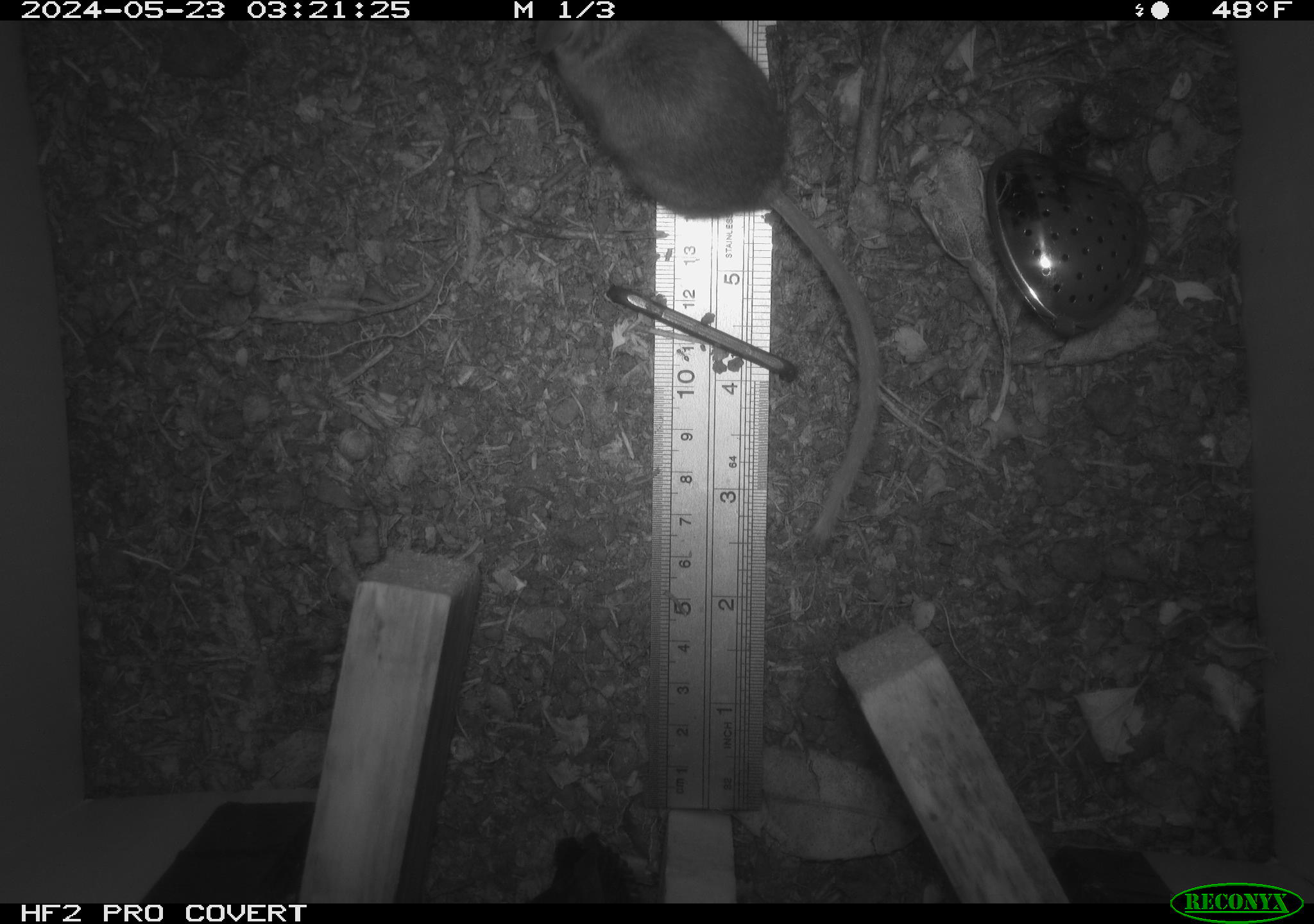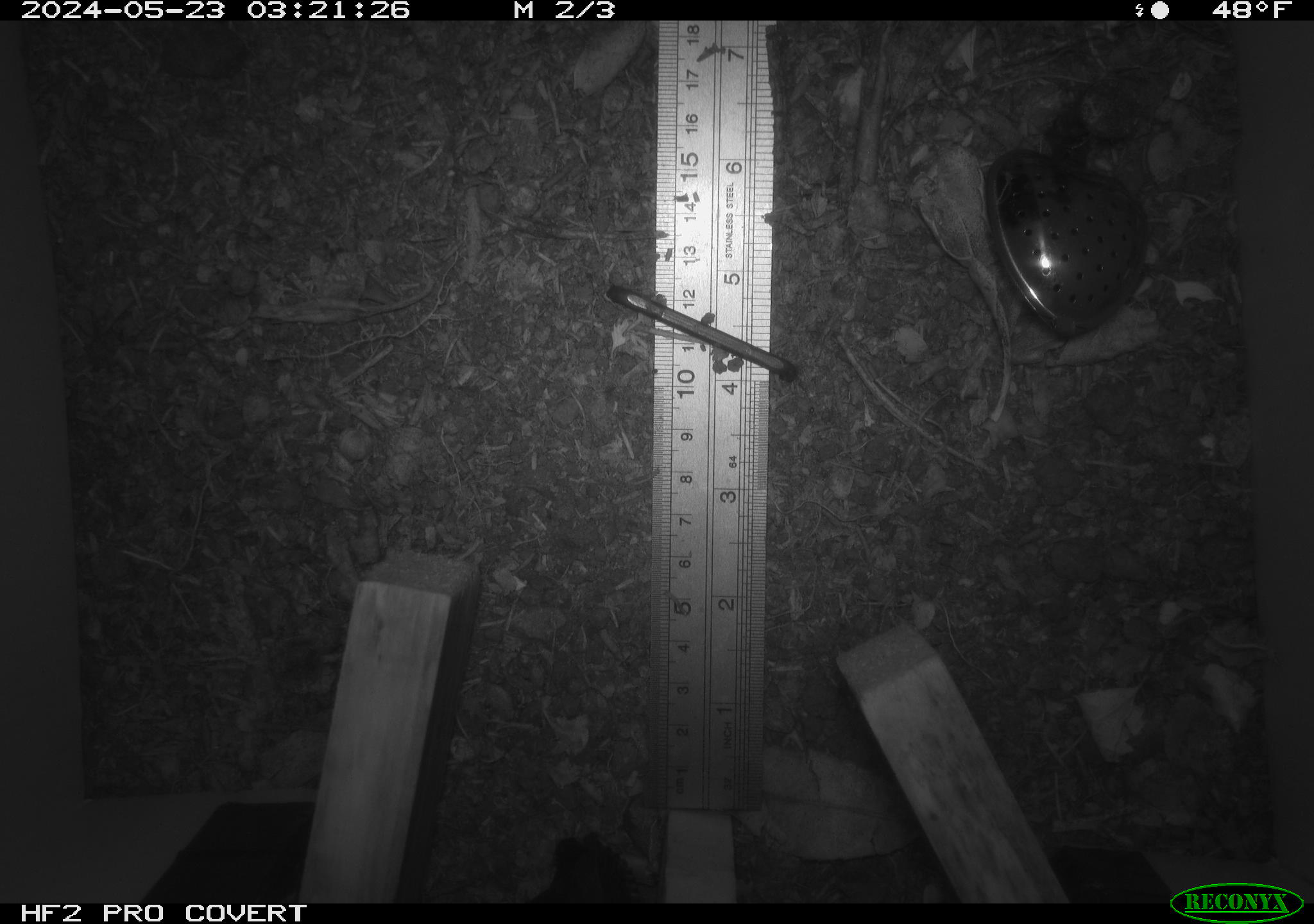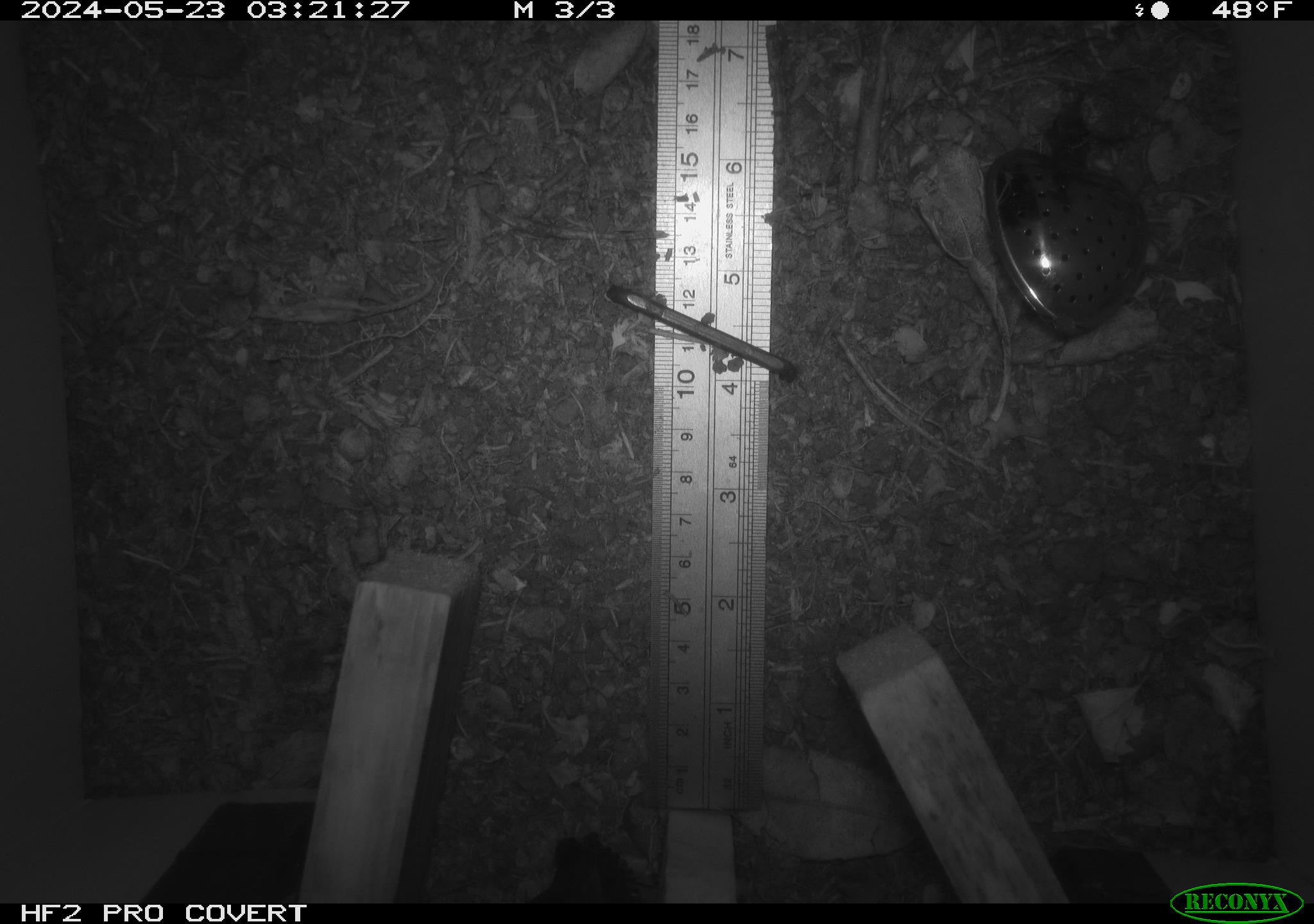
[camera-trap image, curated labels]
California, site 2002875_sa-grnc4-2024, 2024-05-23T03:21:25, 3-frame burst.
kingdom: Animalia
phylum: Chordata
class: Mammalia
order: Rodentia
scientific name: Rodentia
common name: rodent